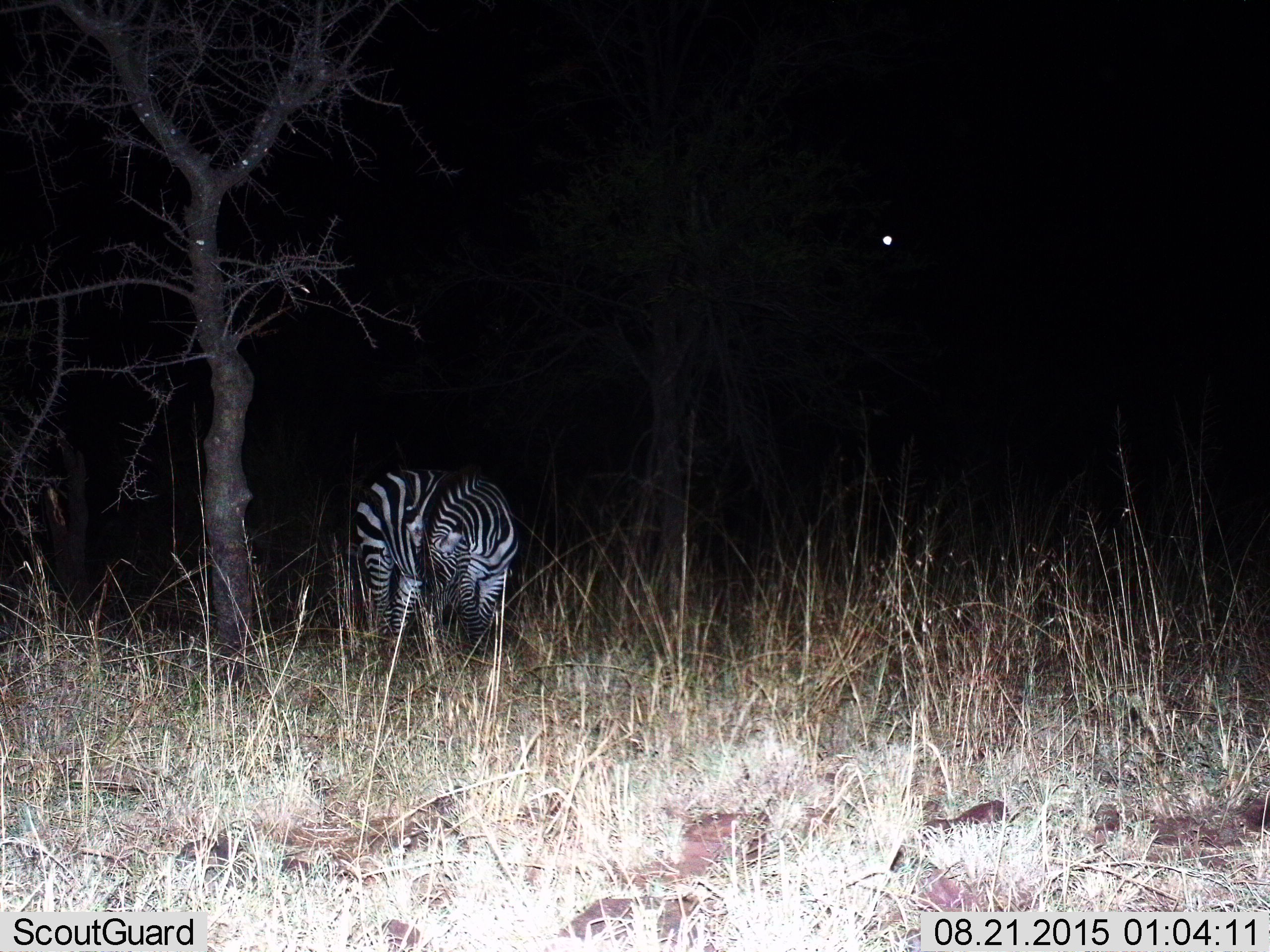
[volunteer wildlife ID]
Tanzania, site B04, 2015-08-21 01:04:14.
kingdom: Animalia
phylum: Chordata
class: Mammalia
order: Perissodactyla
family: Equidae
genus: Equus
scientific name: Equus quagga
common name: plains zebra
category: zebra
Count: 1.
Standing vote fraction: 83%.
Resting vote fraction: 0%.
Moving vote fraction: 0%.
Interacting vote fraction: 0%.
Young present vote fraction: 0%.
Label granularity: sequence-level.